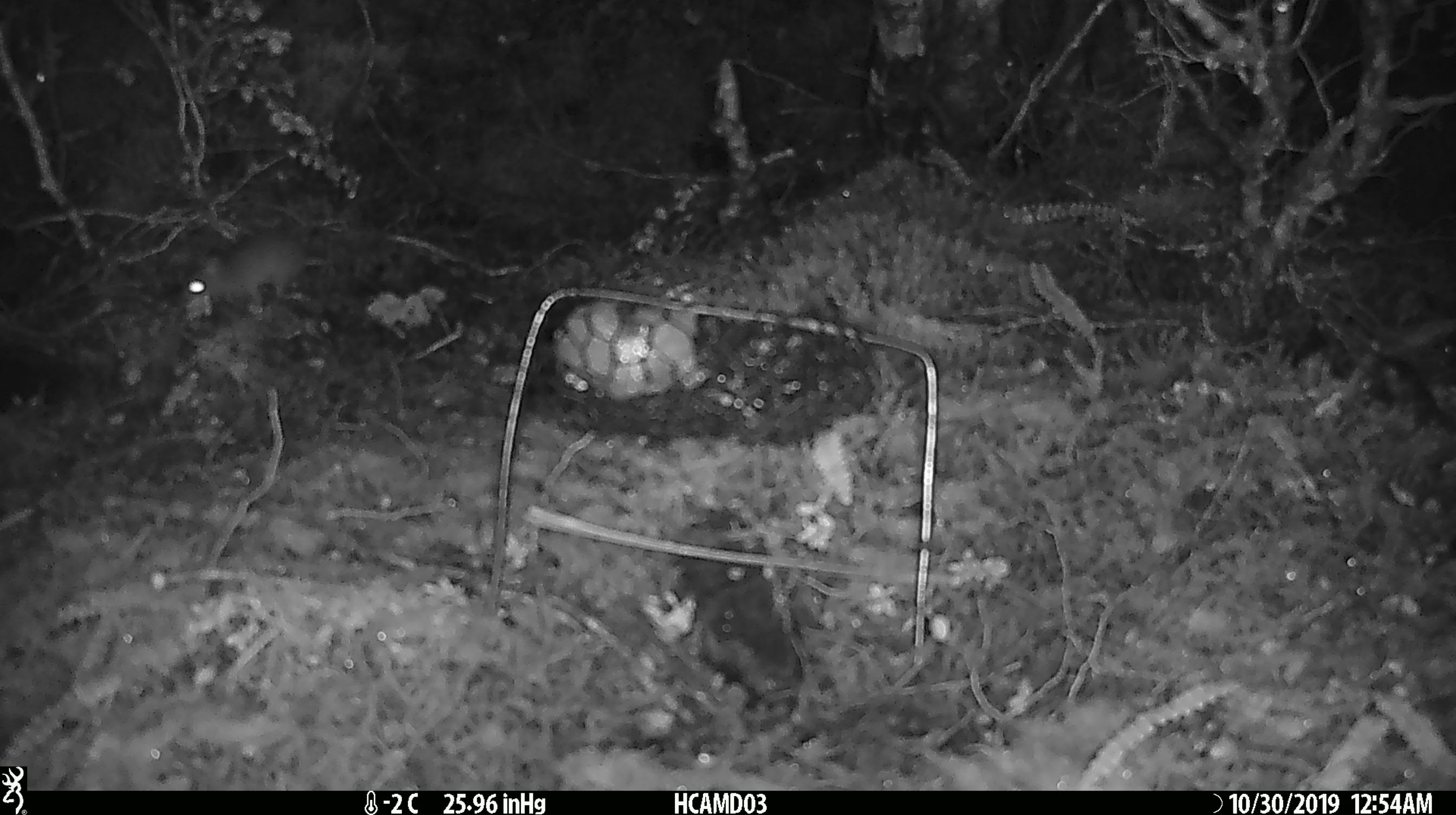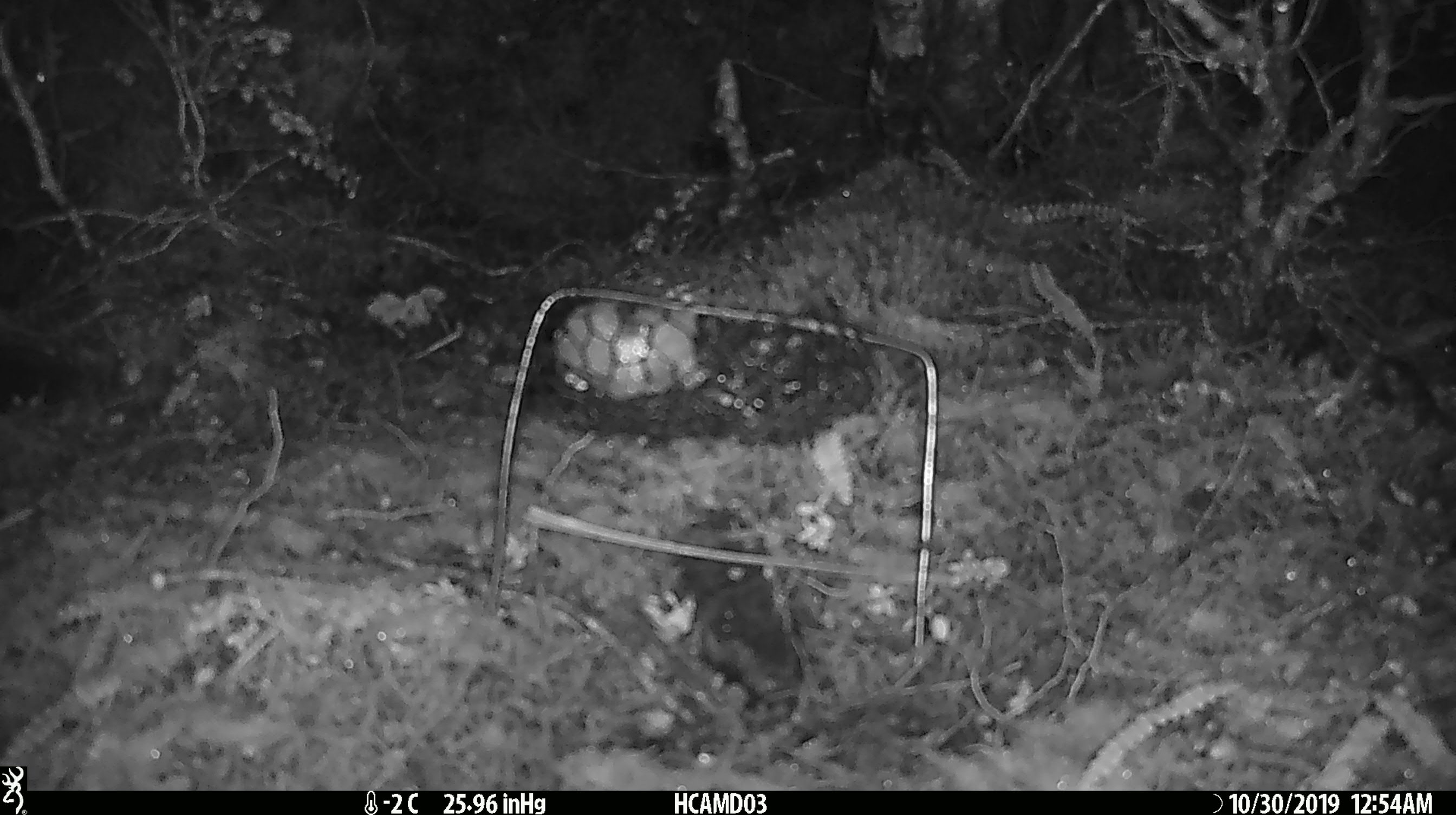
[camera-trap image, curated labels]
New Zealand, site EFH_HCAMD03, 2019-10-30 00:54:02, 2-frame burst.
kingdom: Animalia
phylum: Chordata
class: Mammalia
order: Rodentia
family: Muridae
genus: Mus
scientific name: Mus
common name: mouse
Mouse (Mus).